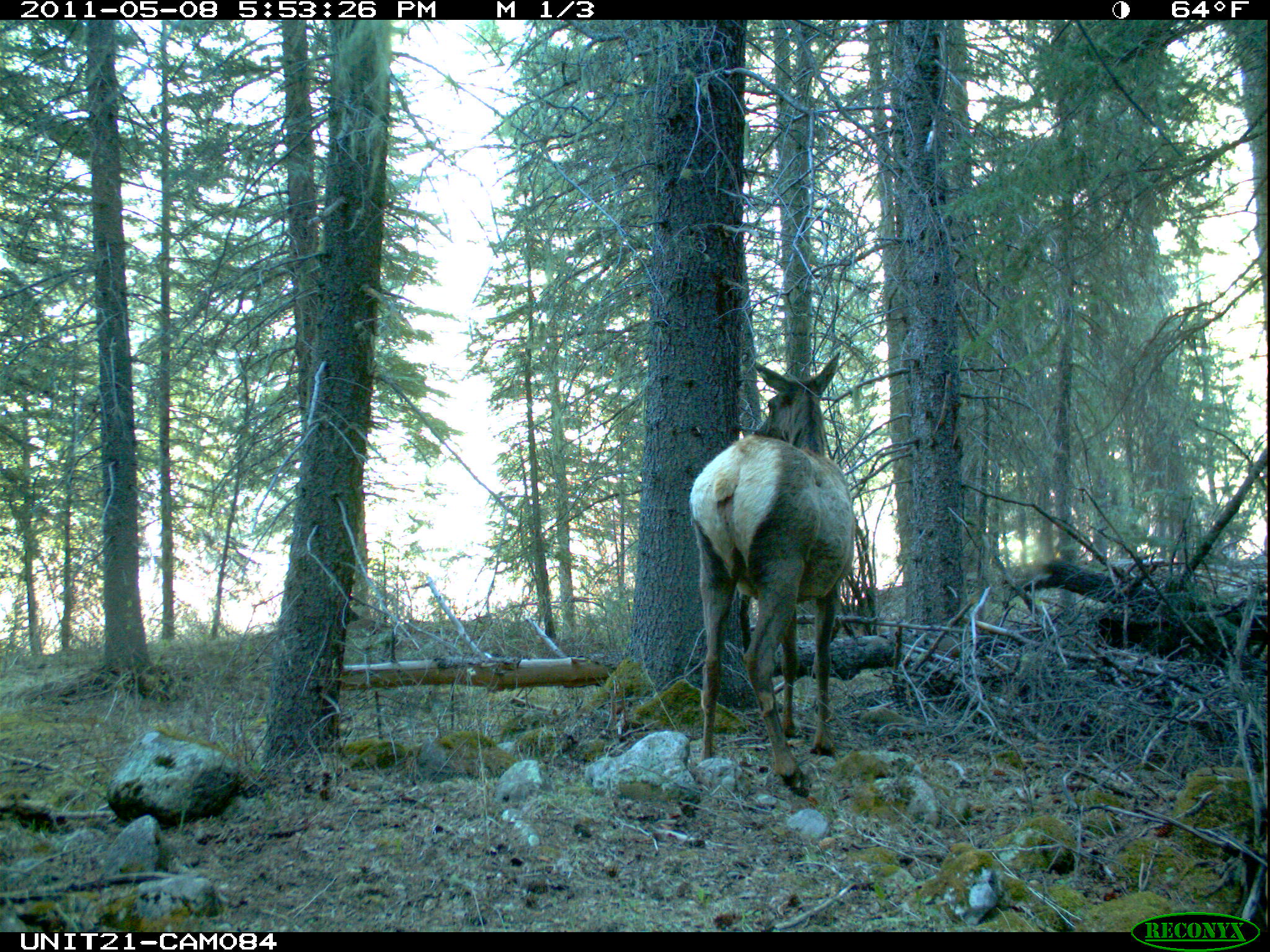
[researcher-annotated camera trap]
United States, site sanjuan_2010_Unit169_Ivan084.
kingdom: Animalia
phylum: Chordata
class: Mammalia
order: Artiodactyla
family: Cervidae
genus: Cervus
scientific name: Cervus elaphus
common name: red deer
Cervus elaphus (red deer).